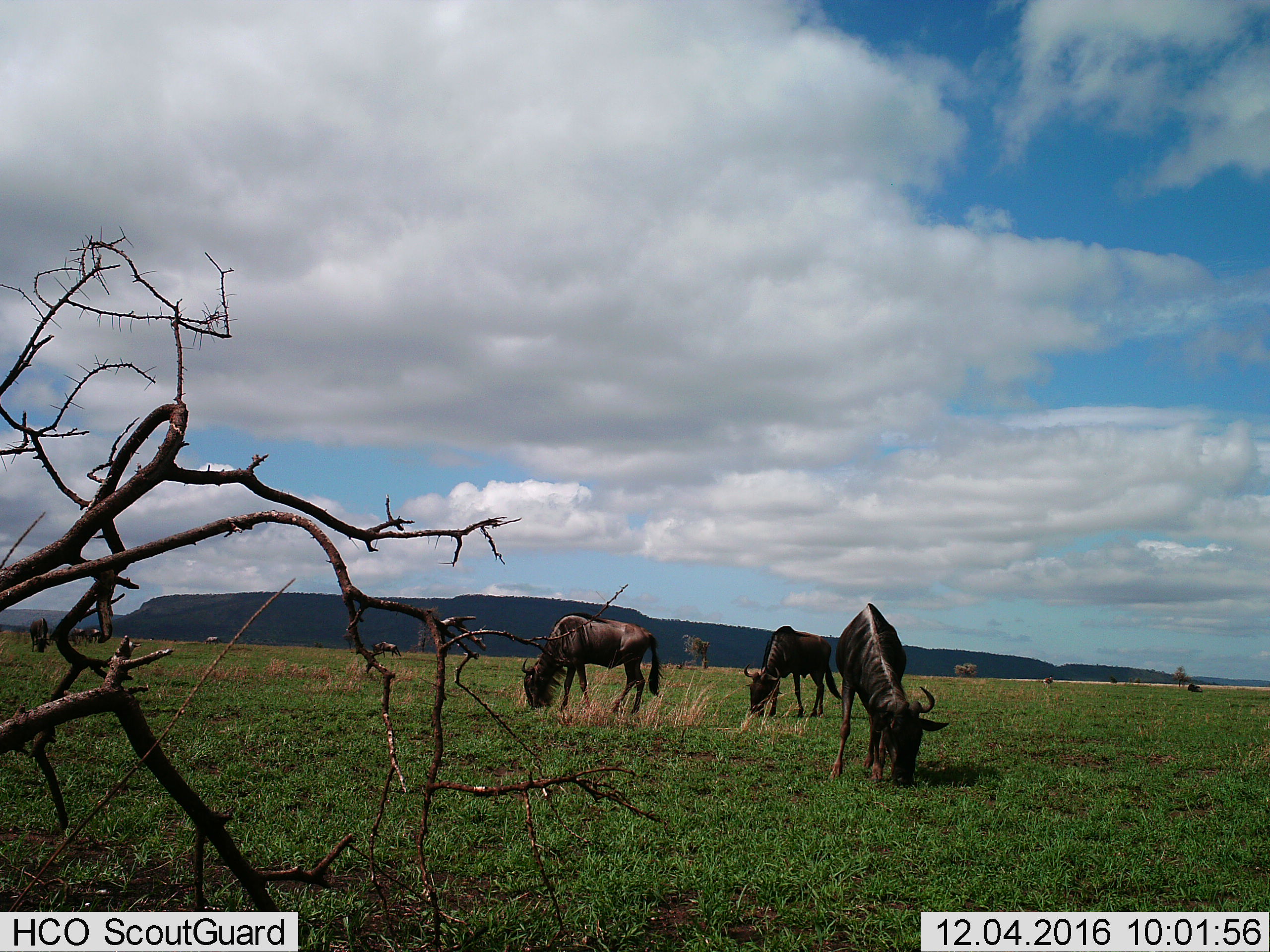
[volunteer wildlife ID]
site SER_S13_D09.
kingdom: Animalia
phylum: Chordata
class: Mammalia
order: Artiodactyla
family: Bovidae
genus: Connochaetes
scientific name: Connochaetes taurinus taurinus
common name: blue wildebeest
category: wildebeestblue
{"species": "wildebeestblue (blue wildebeest) (Connochaetes taurinus taurinus)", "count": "7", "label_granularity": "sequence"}